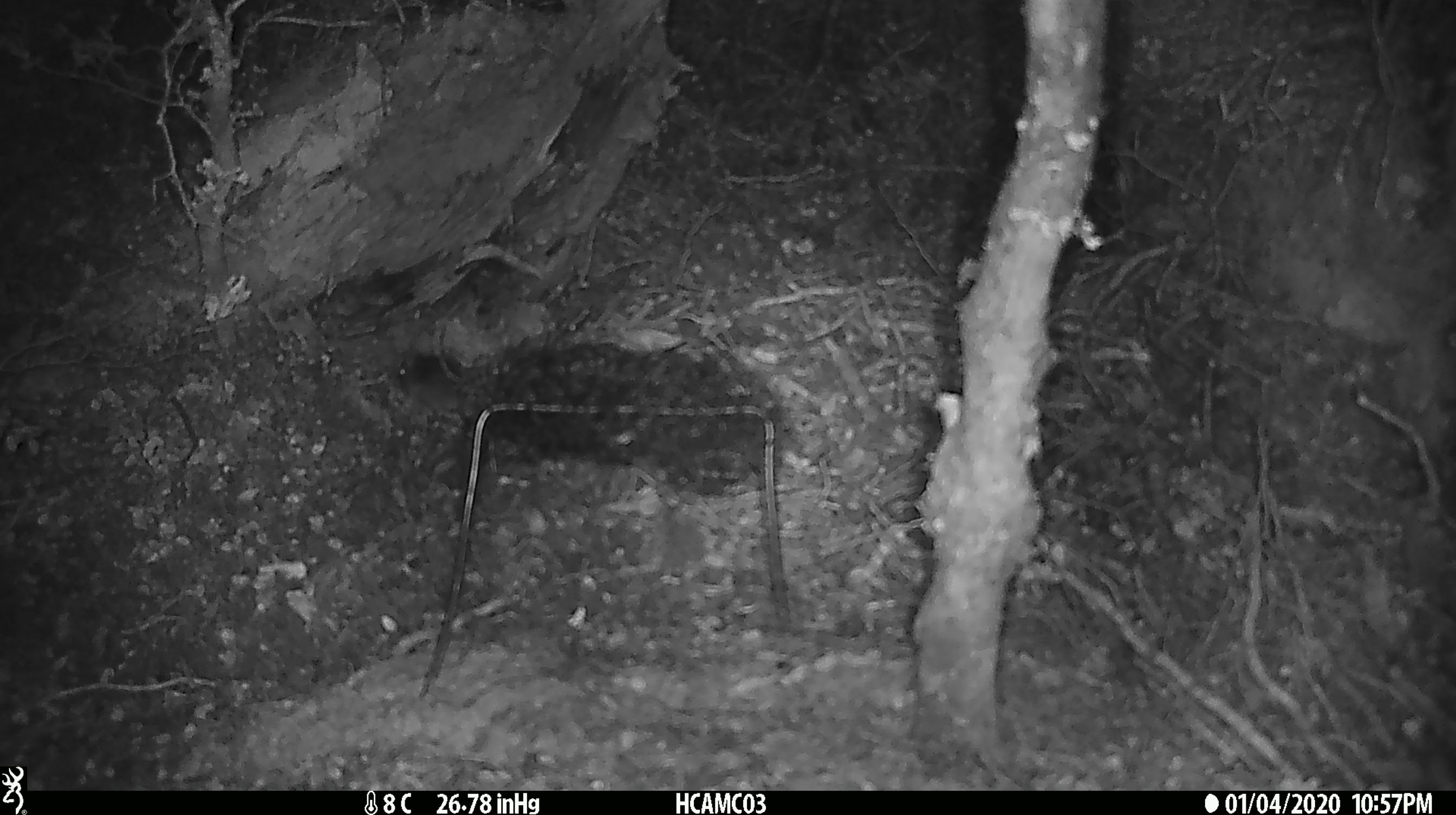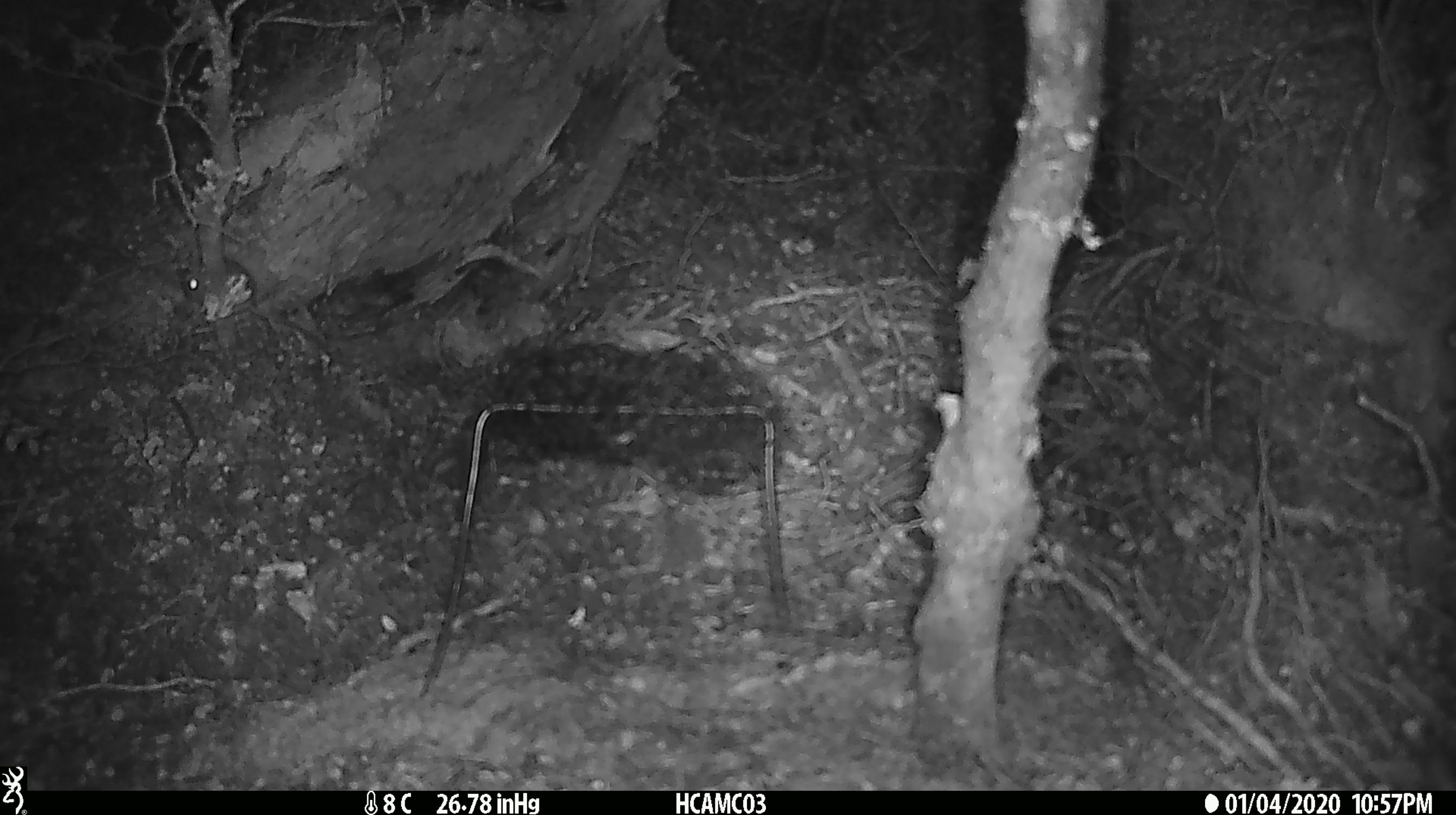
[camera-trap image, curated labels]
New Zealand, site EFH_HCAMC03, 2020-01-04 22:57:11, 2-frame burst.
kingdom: Animalia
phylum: Chordata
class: Mammalia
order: Rodentia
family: Muridae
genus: Mus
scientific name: Mus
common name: mouse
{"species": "mouse (Mus)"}